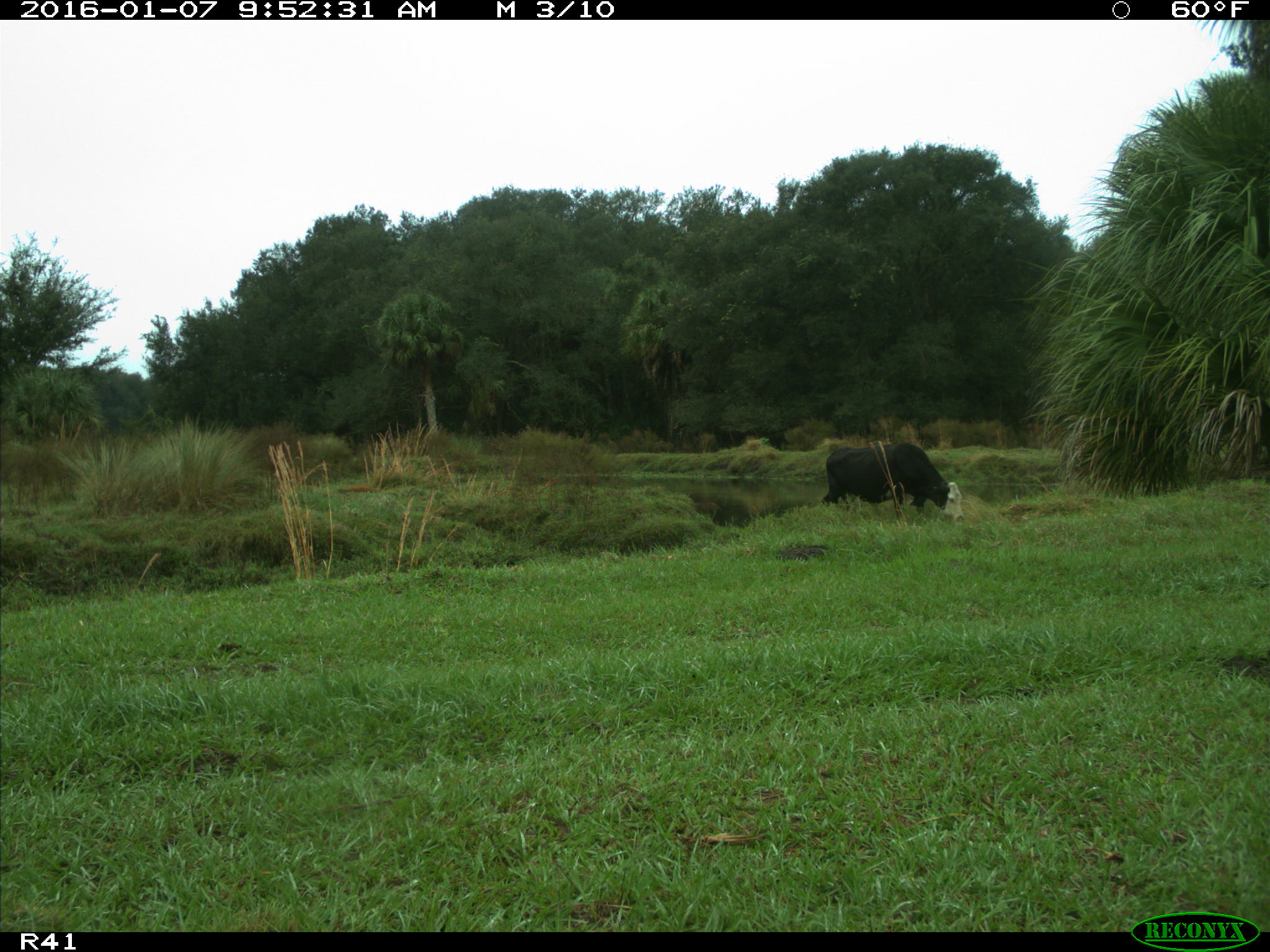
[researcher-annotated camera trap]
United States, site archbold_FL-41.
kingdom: Animalia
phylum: Chordata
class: Mammalia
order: Artiodactyla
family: Bovidae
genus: Bos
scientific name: Bos taurus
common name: domestic cow